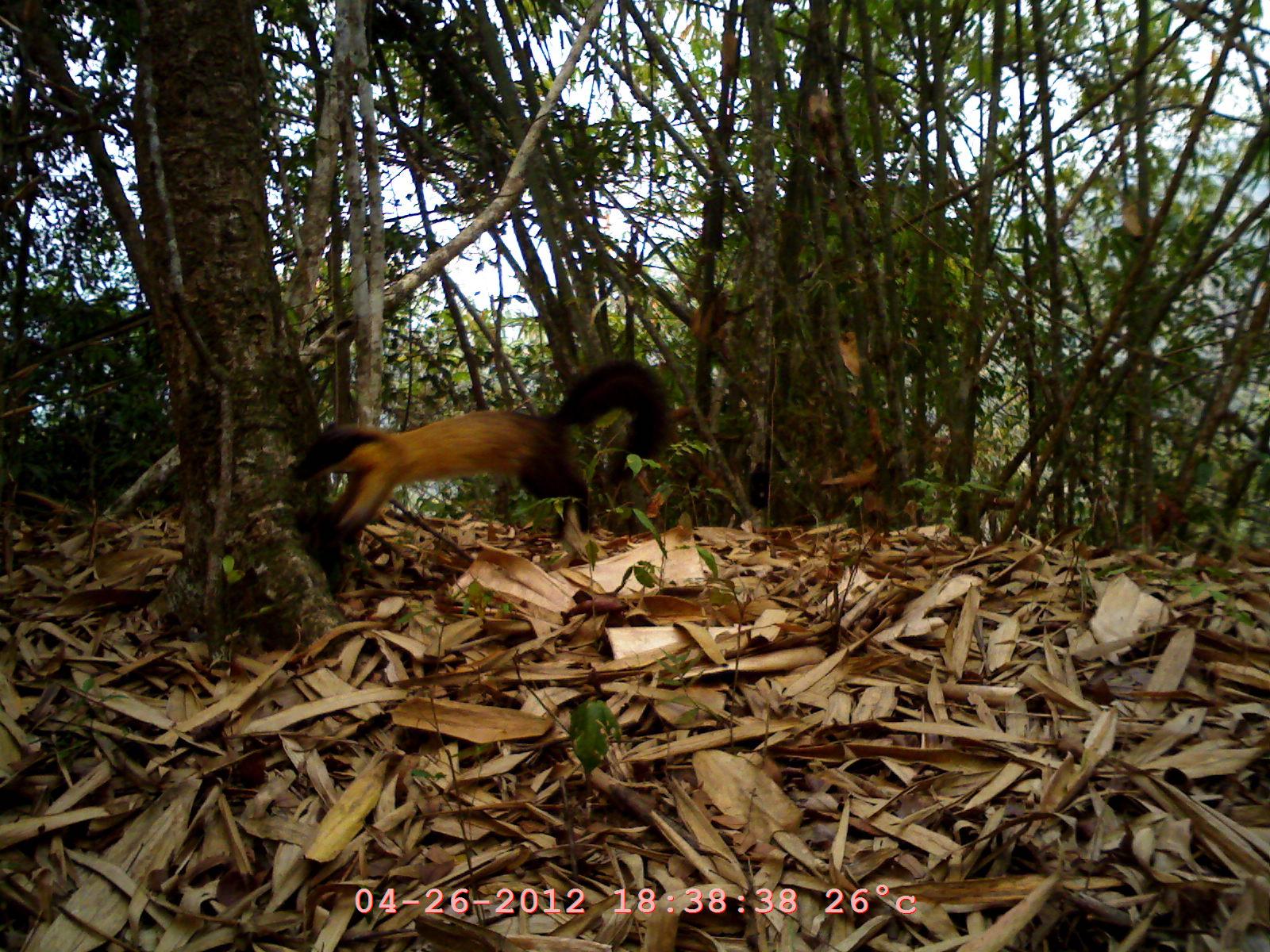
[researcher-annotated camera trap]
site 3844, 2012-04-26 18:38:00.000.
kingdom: Animalia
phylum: Chordata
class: Mammalia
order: Carnivora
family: Mustelidae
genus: Martes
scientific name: Martes flavigula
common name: yellow-throated marten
Martes flavigula (yellow-throated marten), count 1.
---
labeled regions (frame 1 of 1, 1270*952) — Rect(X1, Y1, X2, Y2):
martes flavigula: Rect(291, 359, 667, 559)